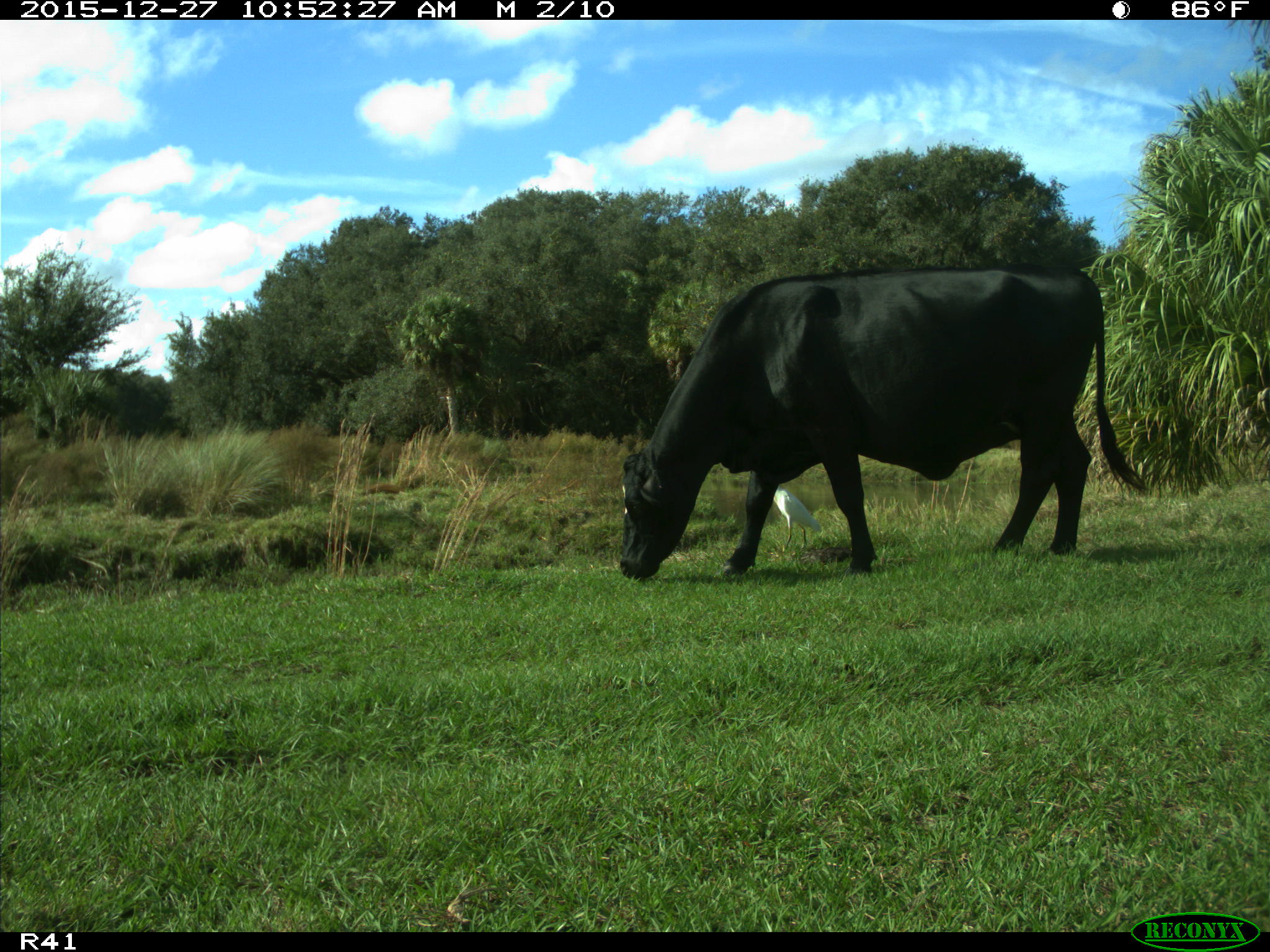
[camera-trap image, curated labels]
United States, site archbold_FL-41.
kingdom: Animalia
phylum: Chordata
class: Mammalia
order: Artiodactyla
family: Bovidae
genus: Bos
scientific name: Bos taurus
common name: domestic cow